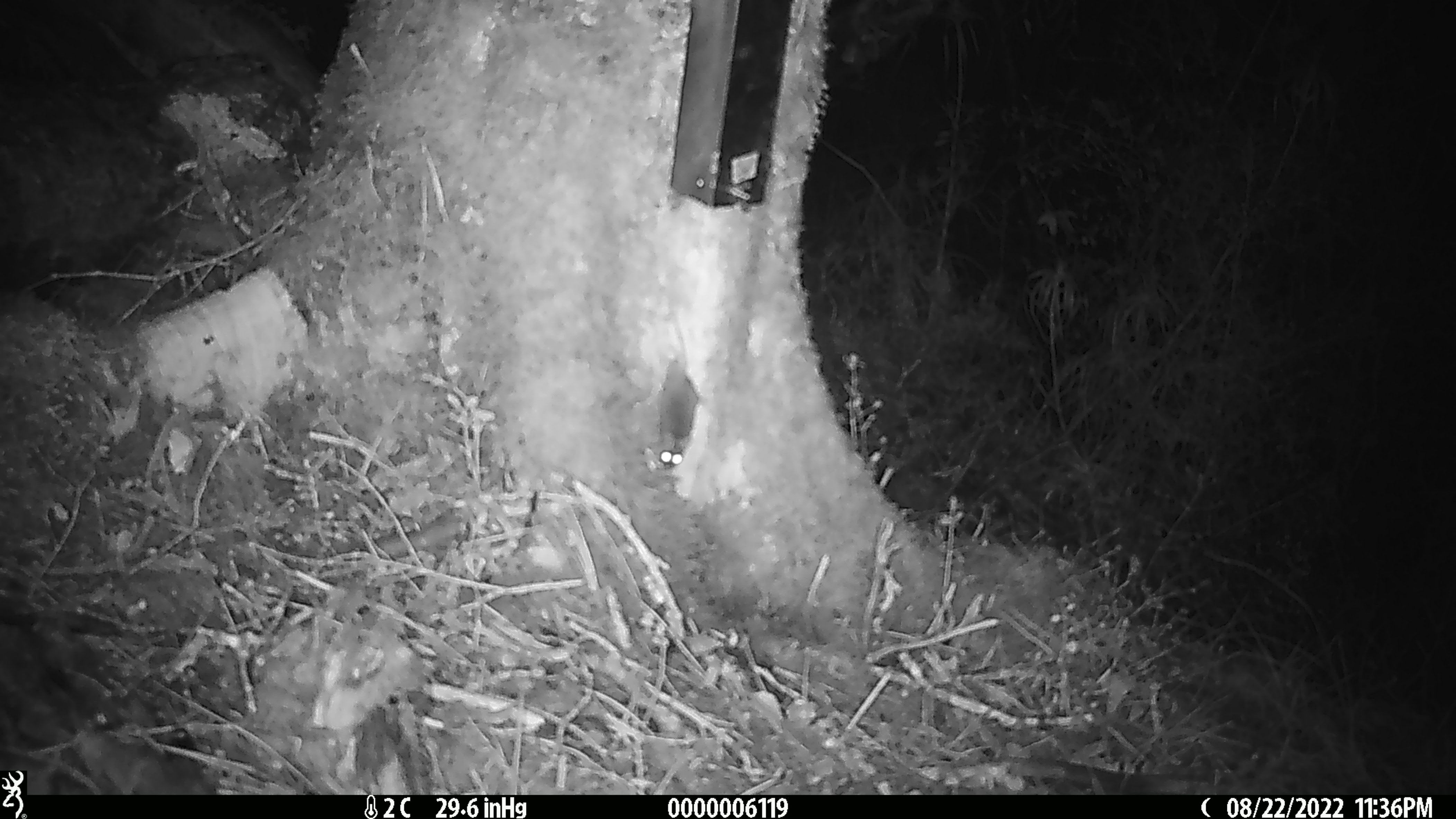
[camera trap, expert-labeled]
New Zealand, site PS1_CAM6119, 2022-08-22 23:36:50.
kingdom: Animalia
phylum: Chordata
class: Mammalia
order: Rodentia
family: Muridae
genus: Mus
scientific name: Mus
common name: mouse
Mouse (Mus).